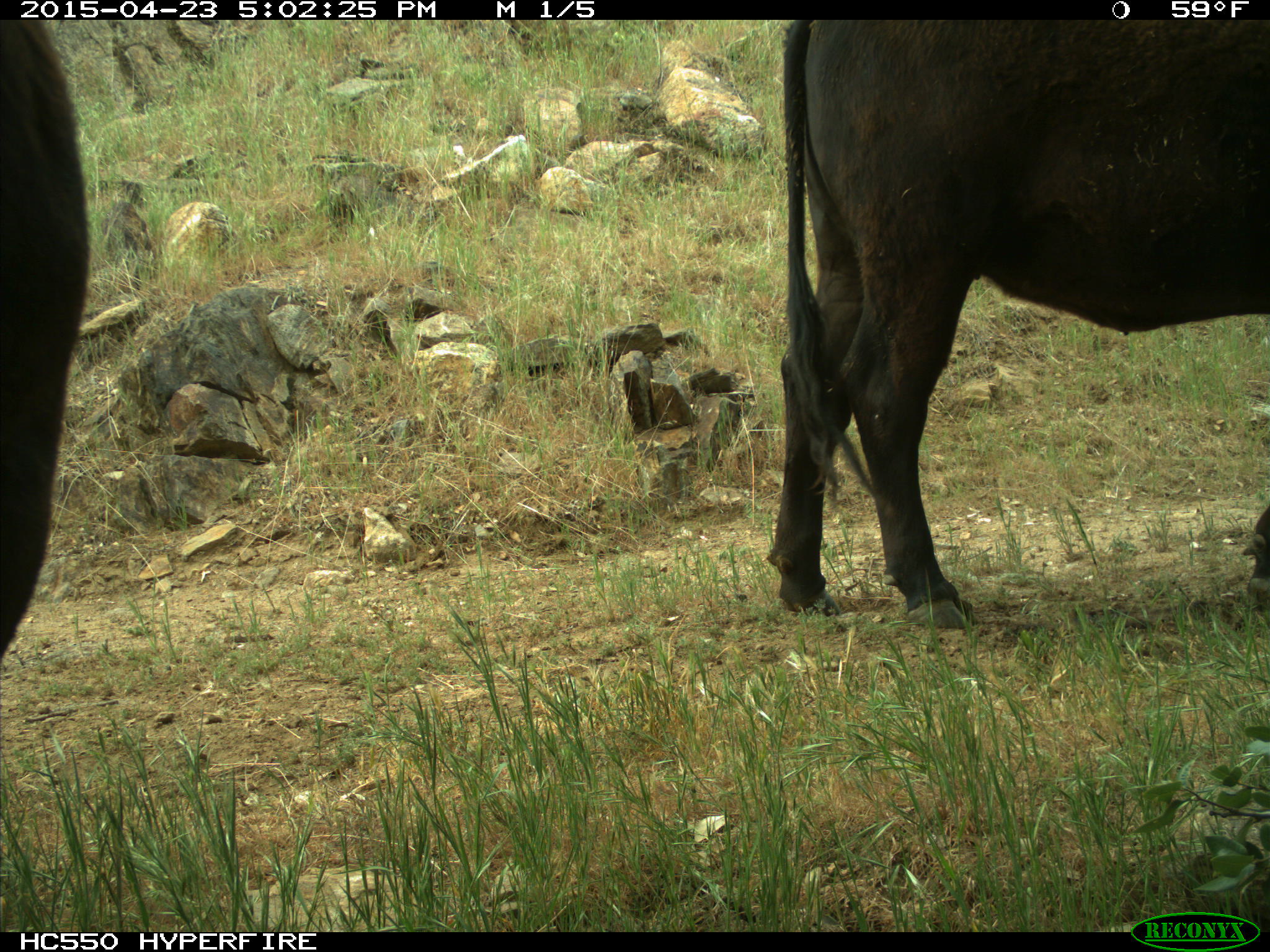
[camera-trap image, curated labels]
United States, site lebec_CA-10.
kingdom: Animalia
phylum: Chordata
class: Mammalia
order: Artiodactyla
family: Bovidae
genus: Bos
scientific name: Bos taurus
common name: domestic cow